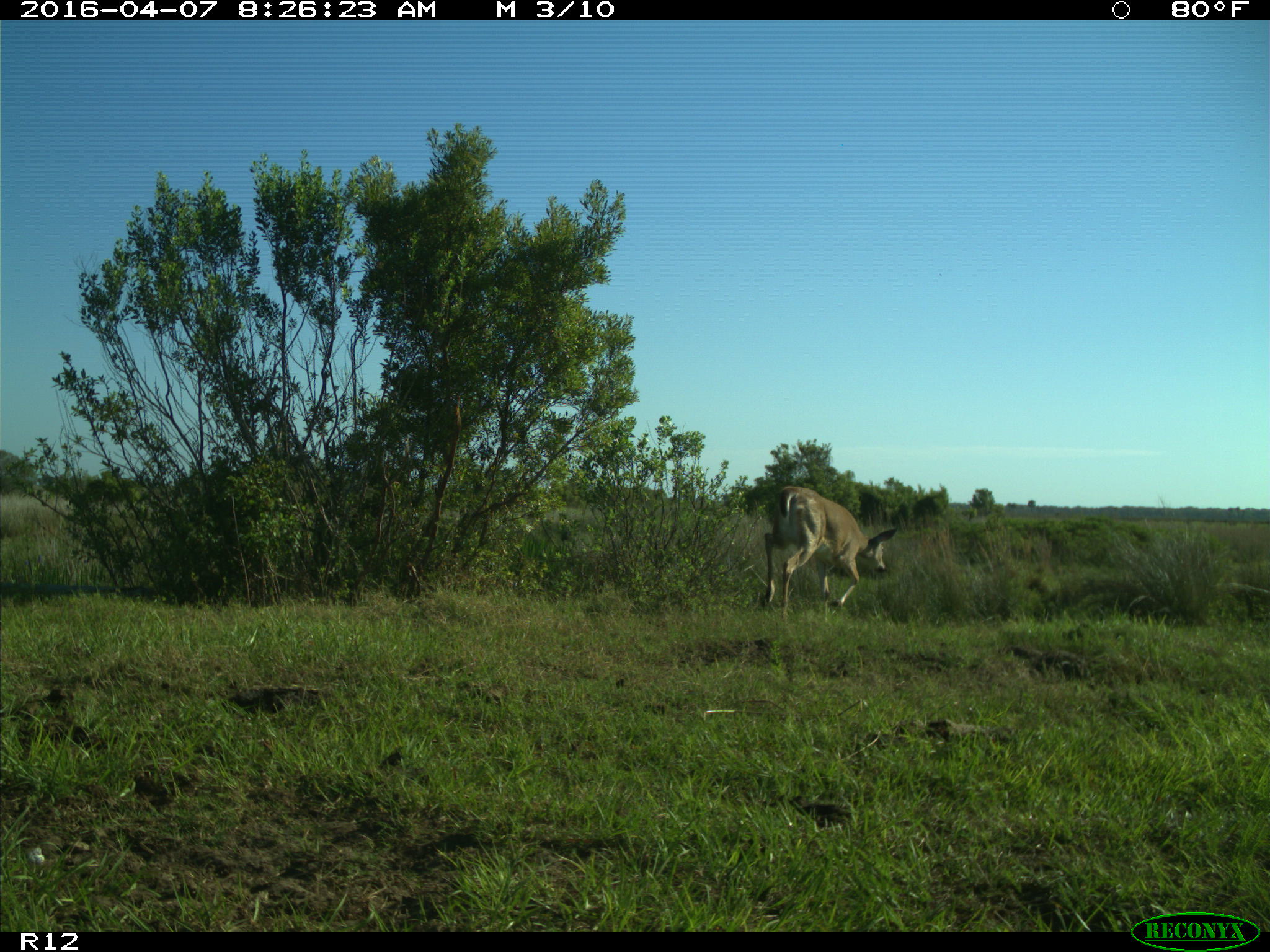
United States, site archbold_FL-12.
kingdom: Animalia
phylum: Chordata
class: Mammalia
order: Artiodactyla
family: Cervidae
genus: Odocoileus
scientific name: Odocoileus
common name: deer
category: unidentified deer